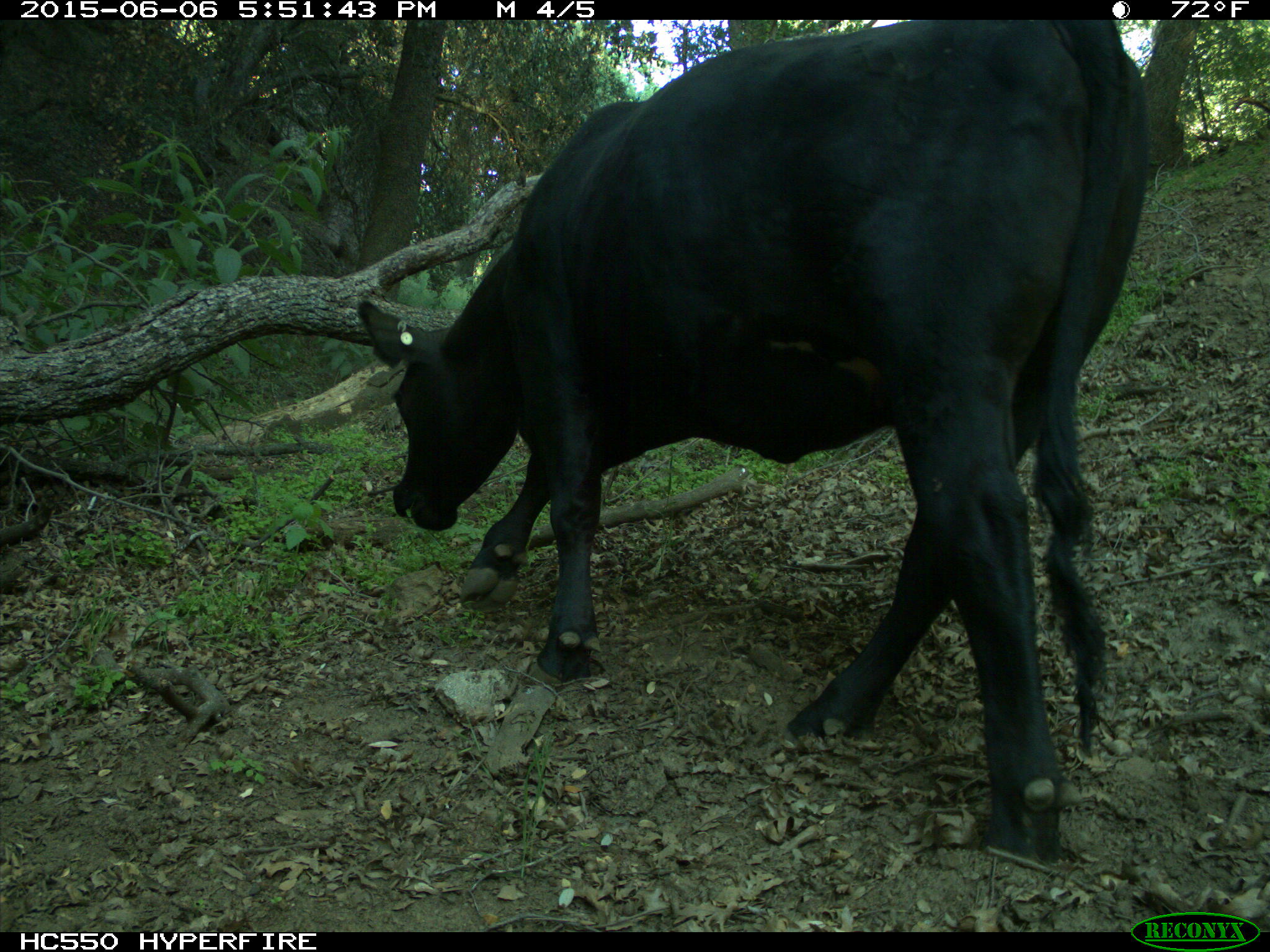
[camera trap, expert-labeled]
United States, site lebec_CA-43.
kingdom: Animalia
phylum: Chordata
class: Mammalia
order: Artiodactyla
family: Bovidae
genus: Bos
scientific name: Bos taurus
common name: domestic cow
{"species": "Bos taurus (domestic cow)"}